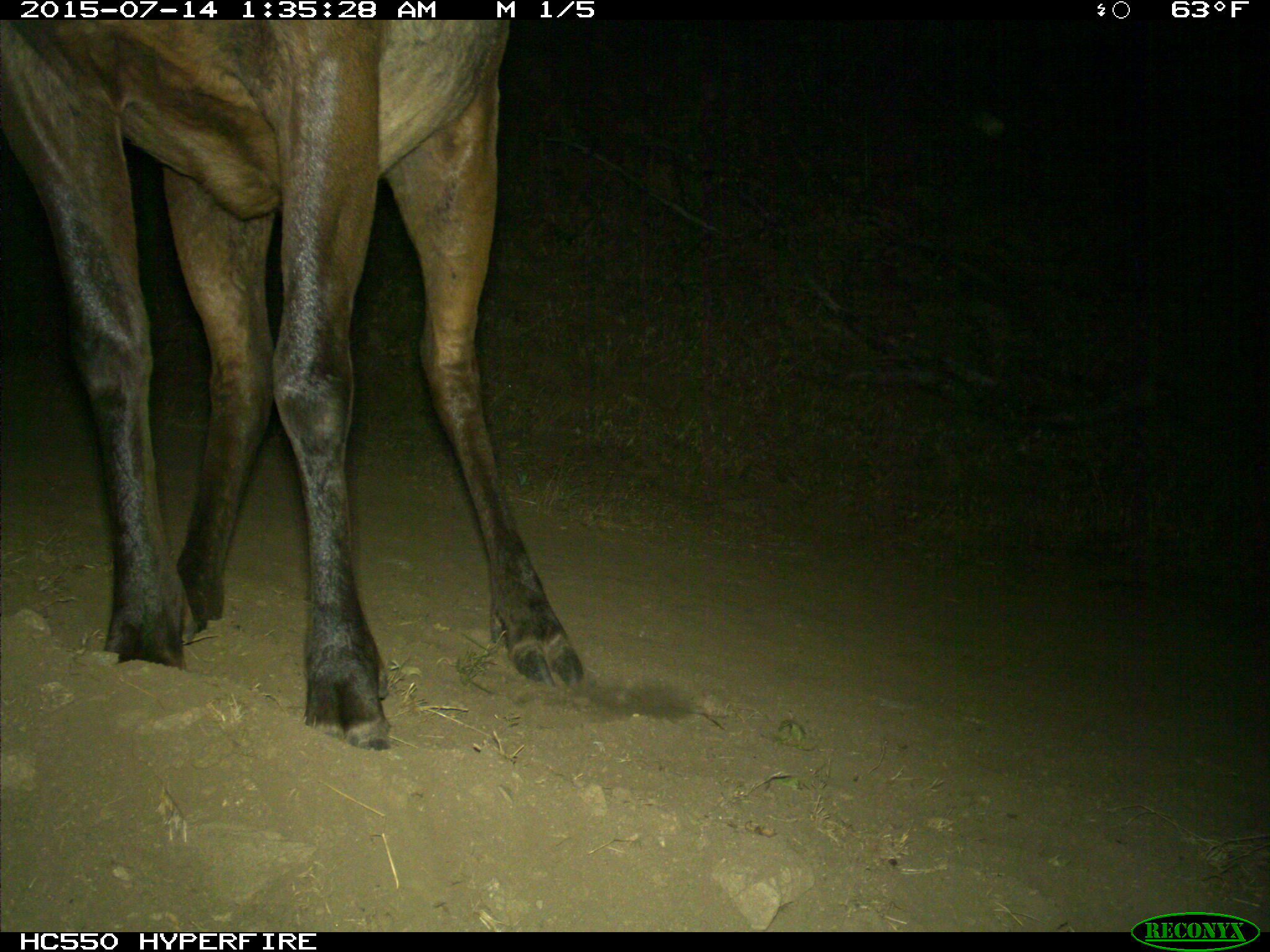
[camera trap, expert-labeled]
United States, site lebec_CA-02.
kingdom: Animalia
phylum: Chordata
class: Mammalia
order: Artiodactyla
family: Cervidae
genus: Cervus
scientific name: Cervus canadensis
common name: elk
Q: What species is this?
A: Cervus canadensis (elk).